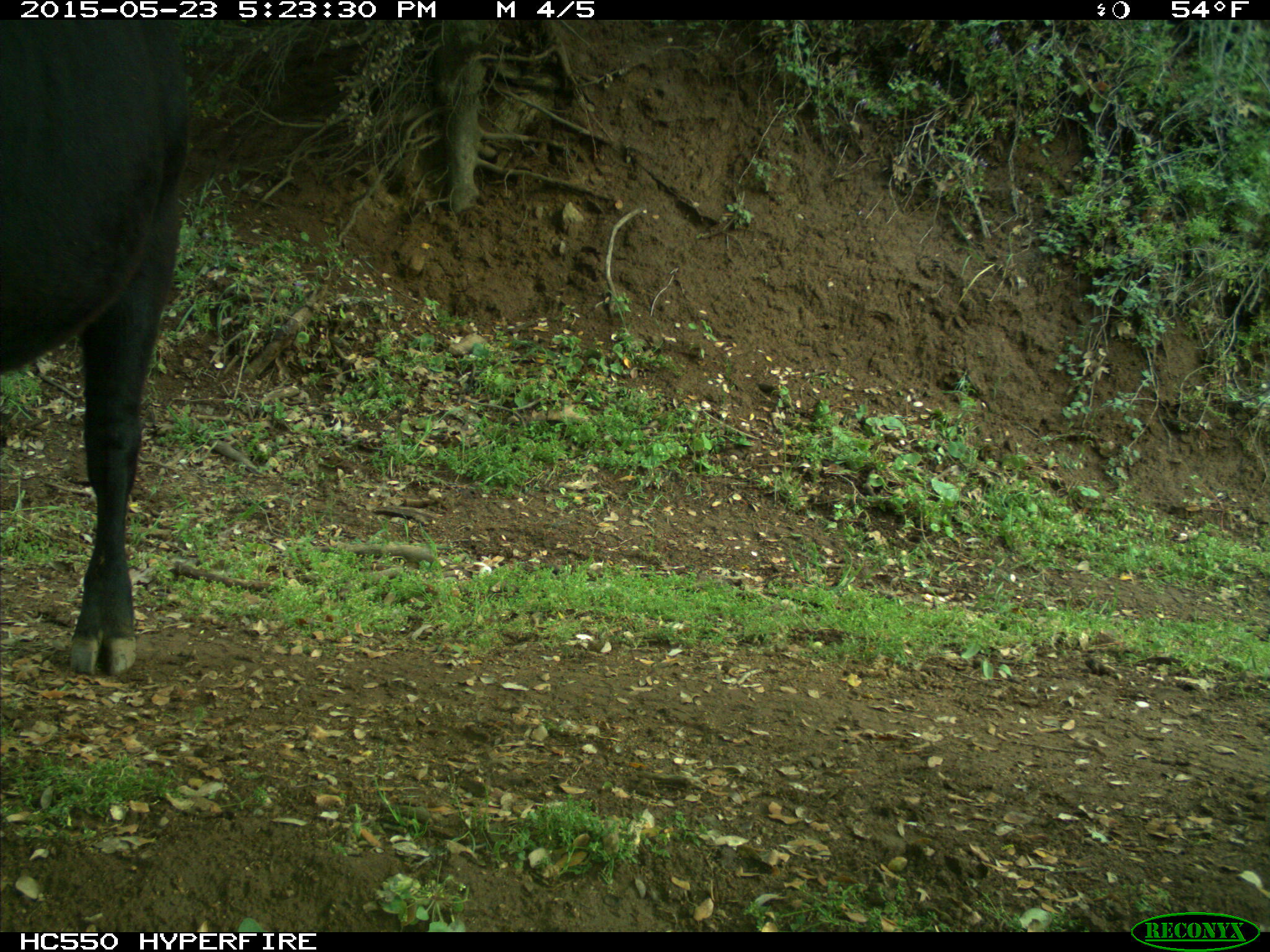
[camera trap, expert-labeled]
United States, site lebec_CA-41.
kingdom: Animalia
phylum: Chordata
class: Mammalia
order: Artiodactyla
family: Bovidae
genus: Bos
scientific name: Bos taurus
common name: domestic cow